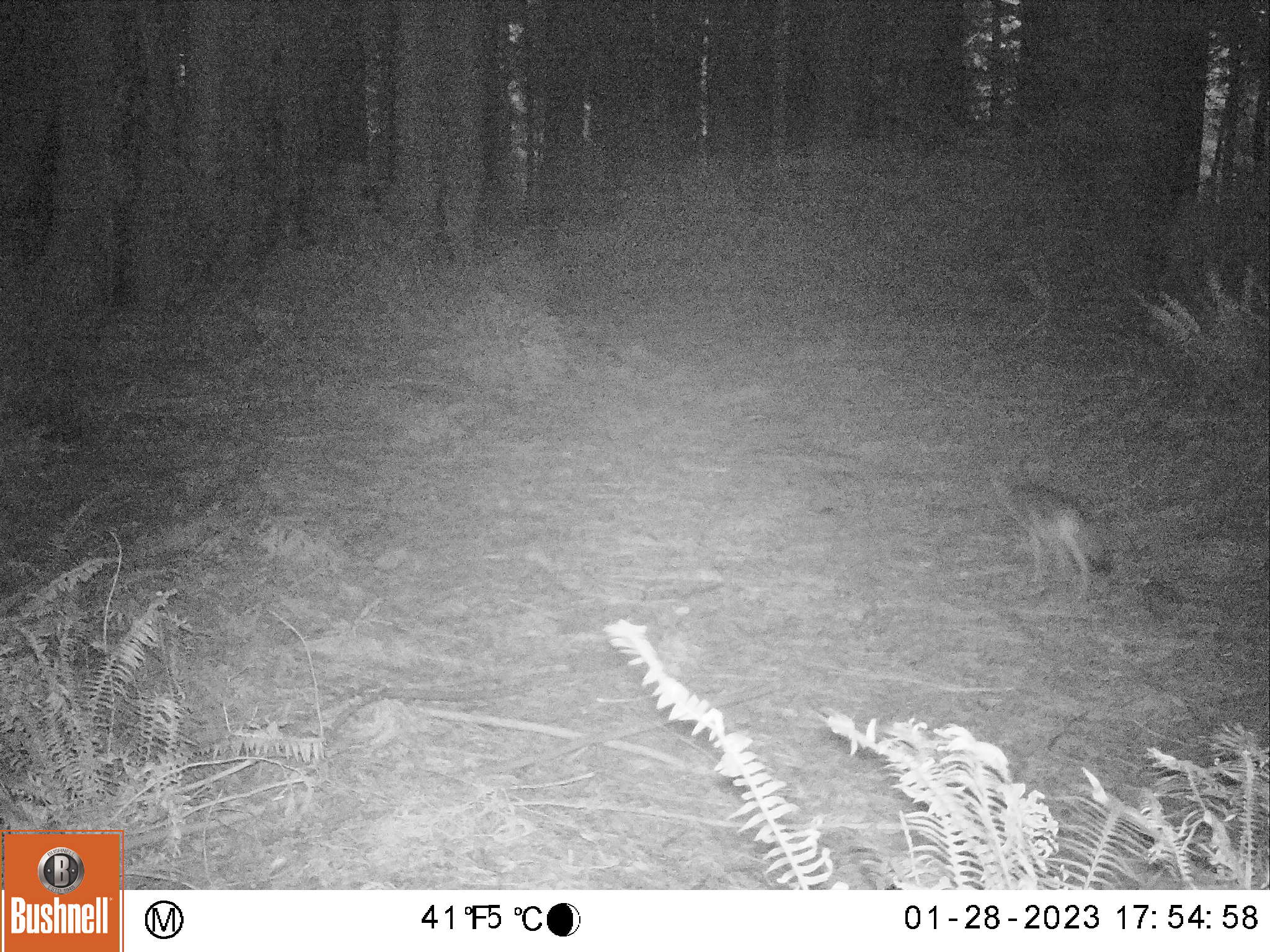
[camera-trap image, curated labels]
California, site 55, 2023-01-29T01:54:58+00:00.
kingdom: Animalia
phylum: Chordata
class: Mammalia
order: Carnivora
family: Canidae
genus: Canis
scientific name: Canis latrans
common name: coyote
Coyote (Canis latrans).